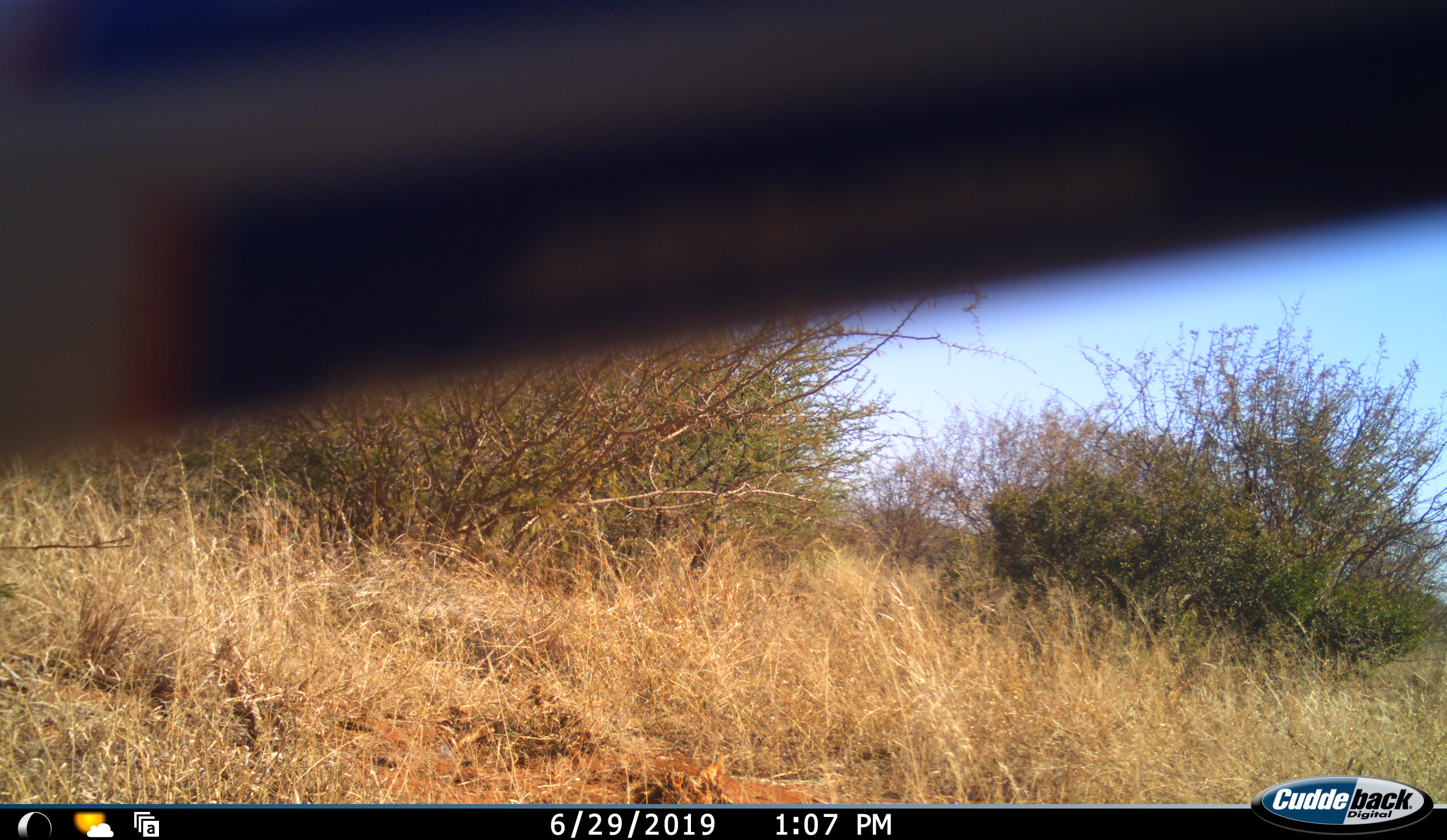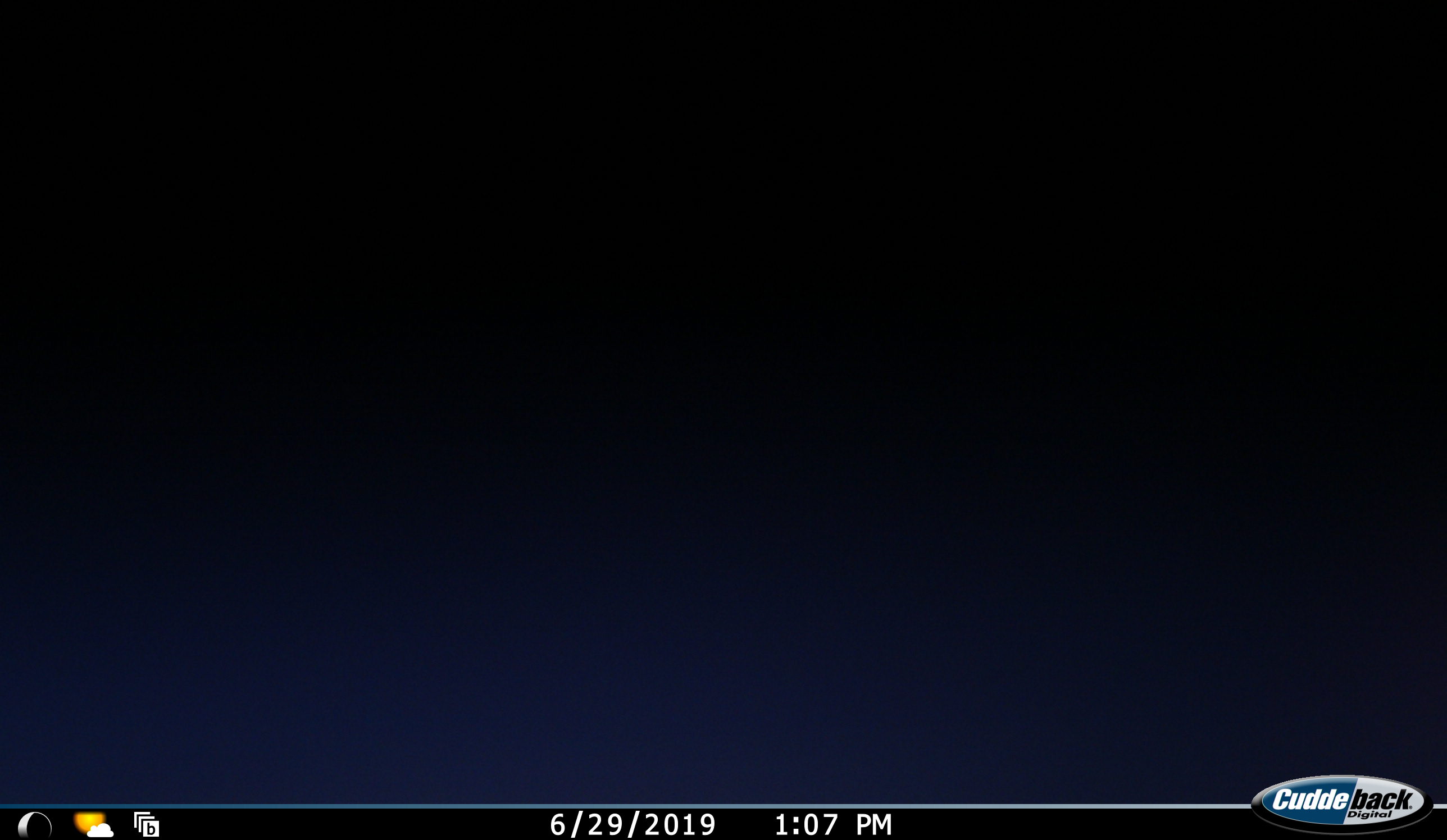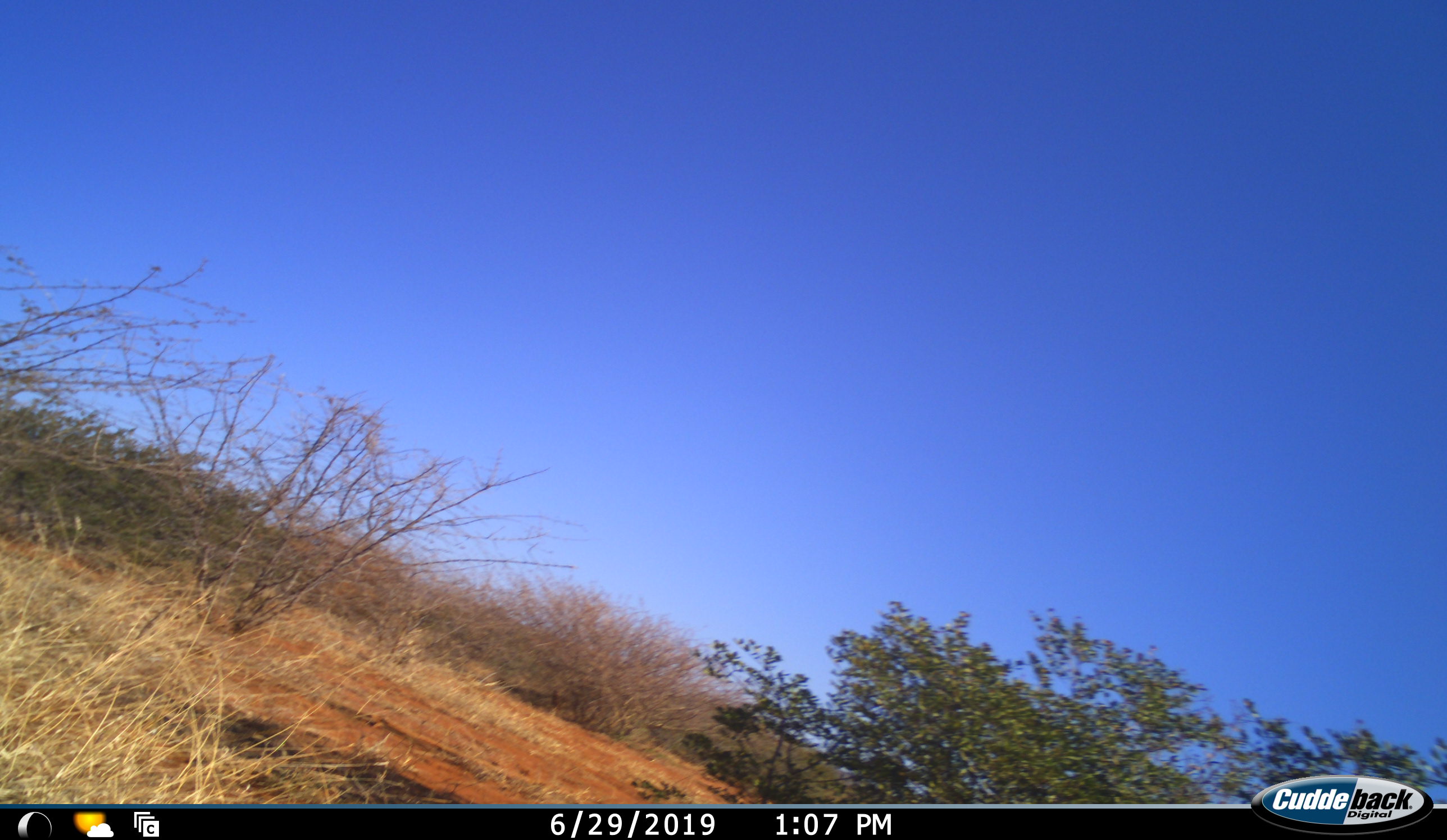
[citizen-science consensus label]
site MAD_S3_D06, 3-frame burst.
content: unidentified animal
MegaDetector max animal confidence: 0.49